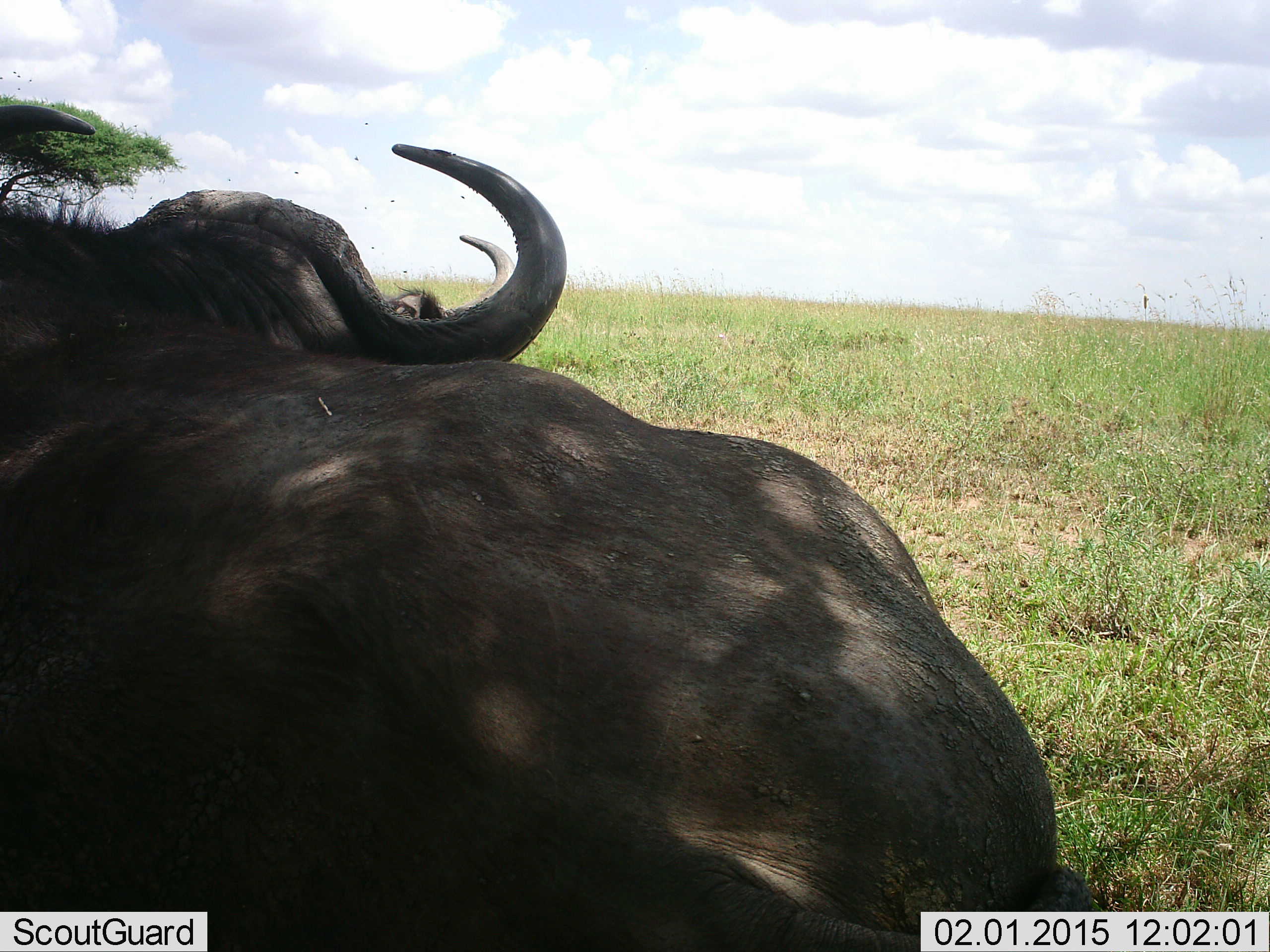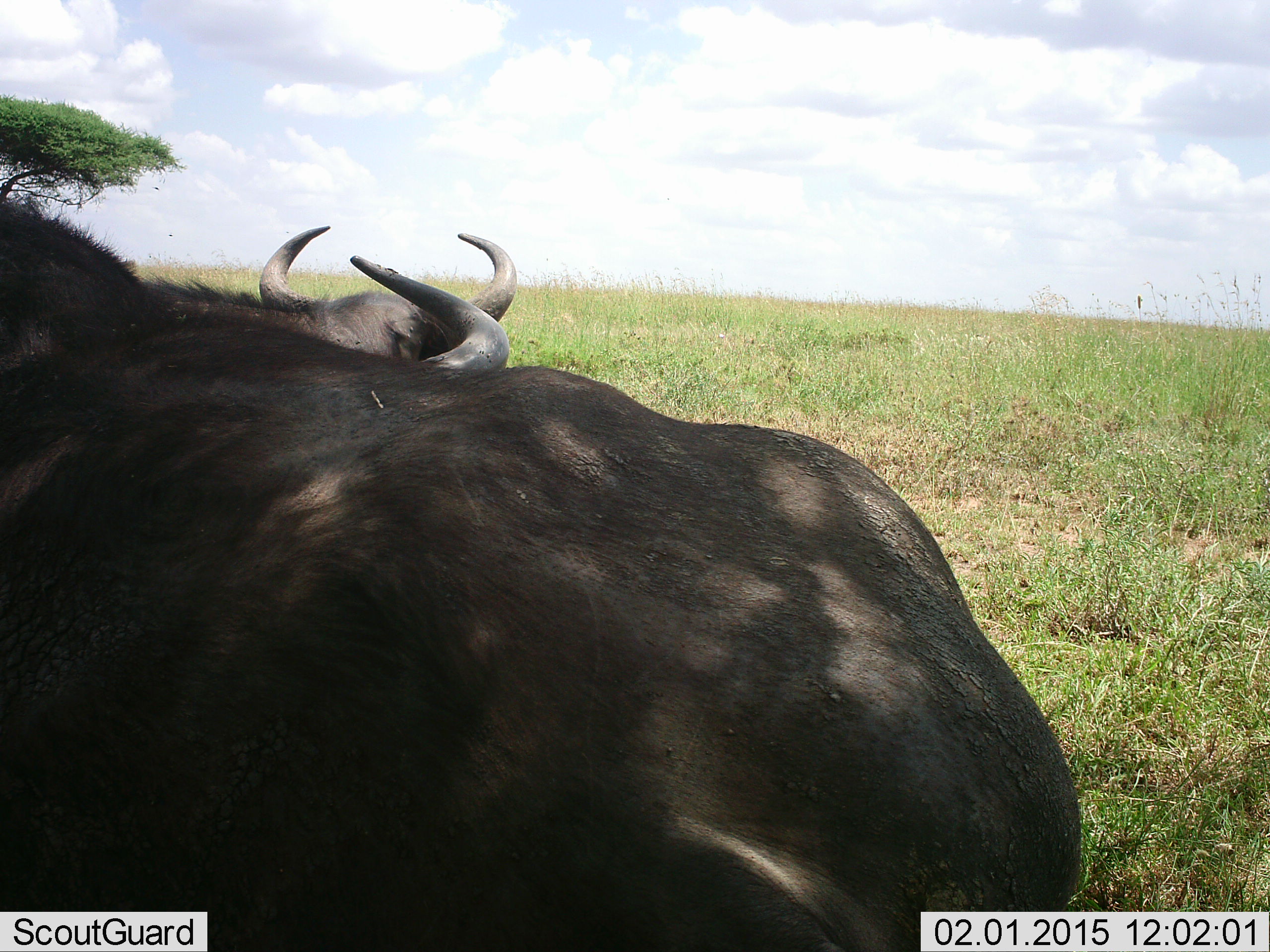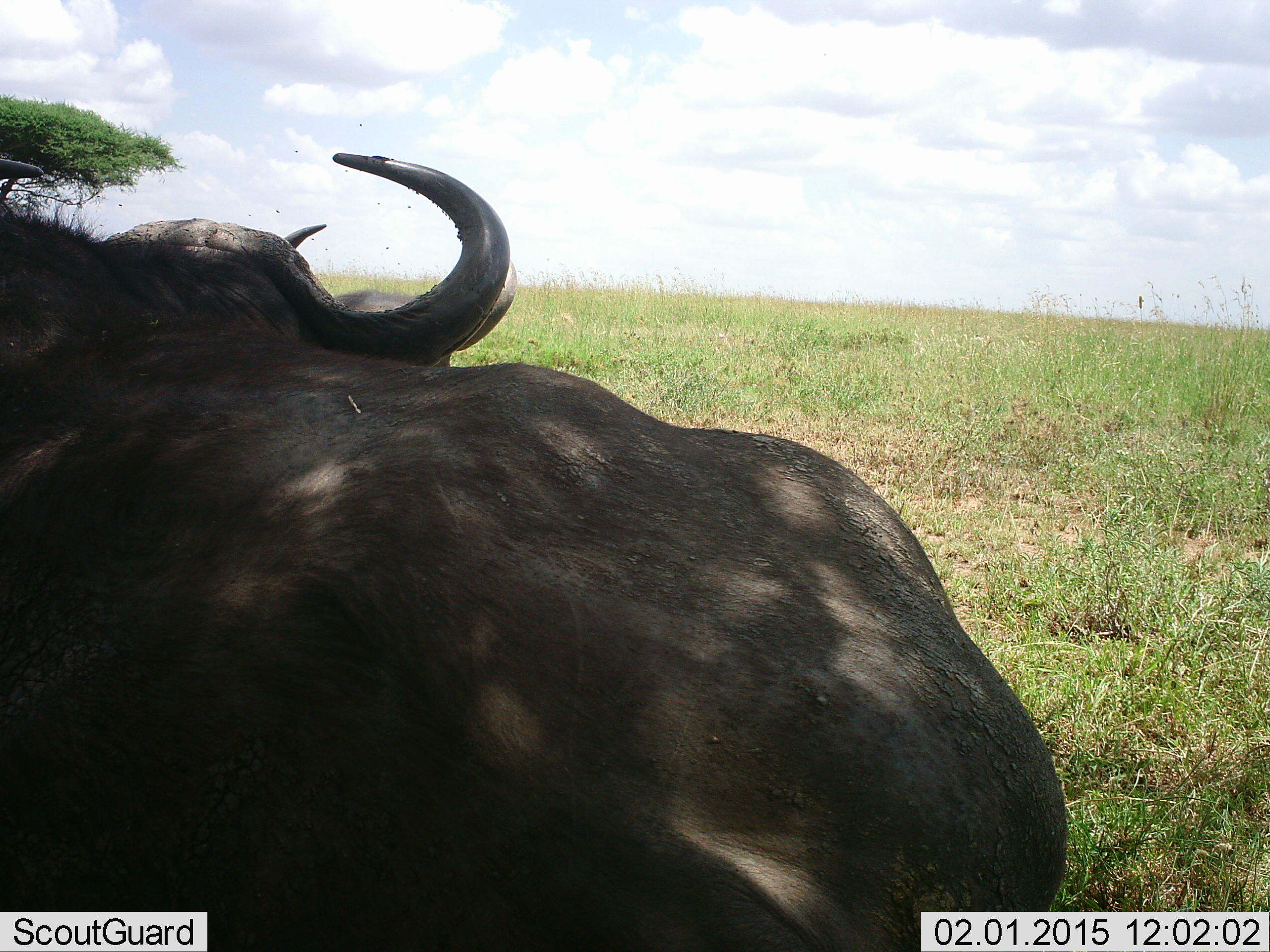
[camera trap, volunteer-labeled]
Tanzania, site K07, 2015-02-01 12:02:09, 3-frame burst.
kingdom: Animalia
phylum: Chordata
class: Mammalia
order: Artiodactyla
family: Bovidae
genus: Syncerus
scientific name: Syncerus caffer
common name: cape buffalo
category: buffalo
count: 2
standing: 50%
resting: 50%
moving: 10%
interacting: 20%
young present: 0%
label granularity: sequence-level